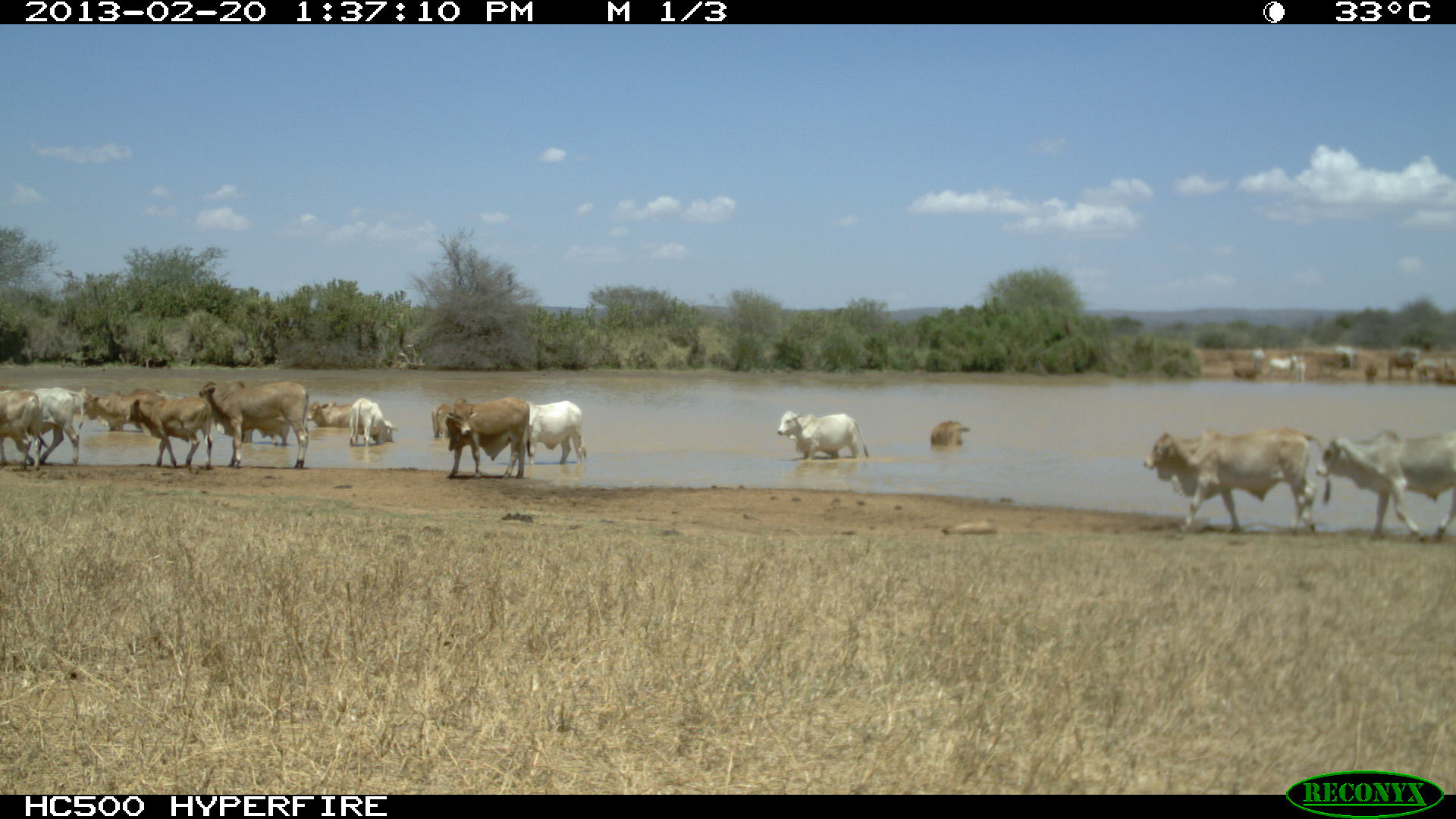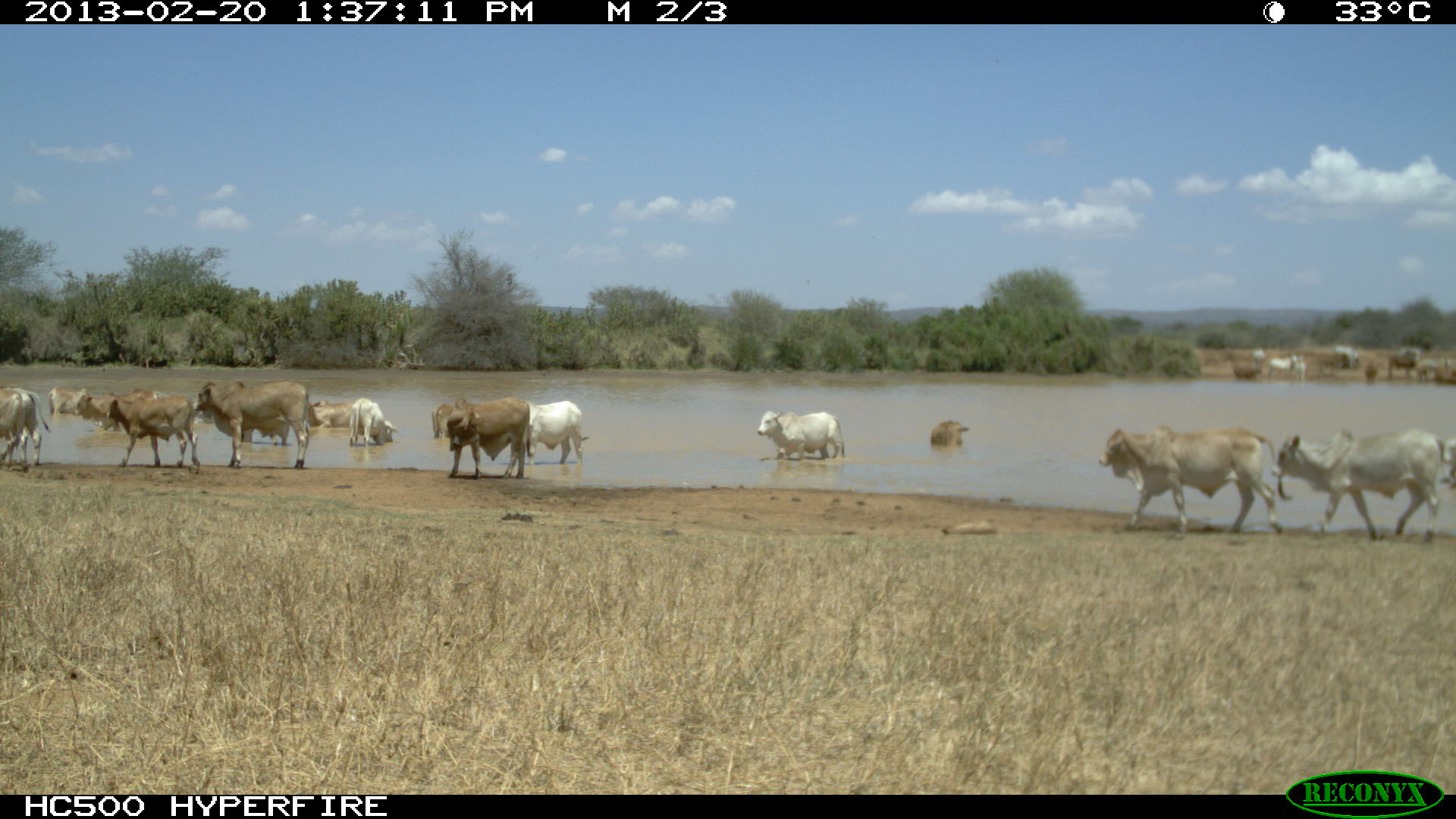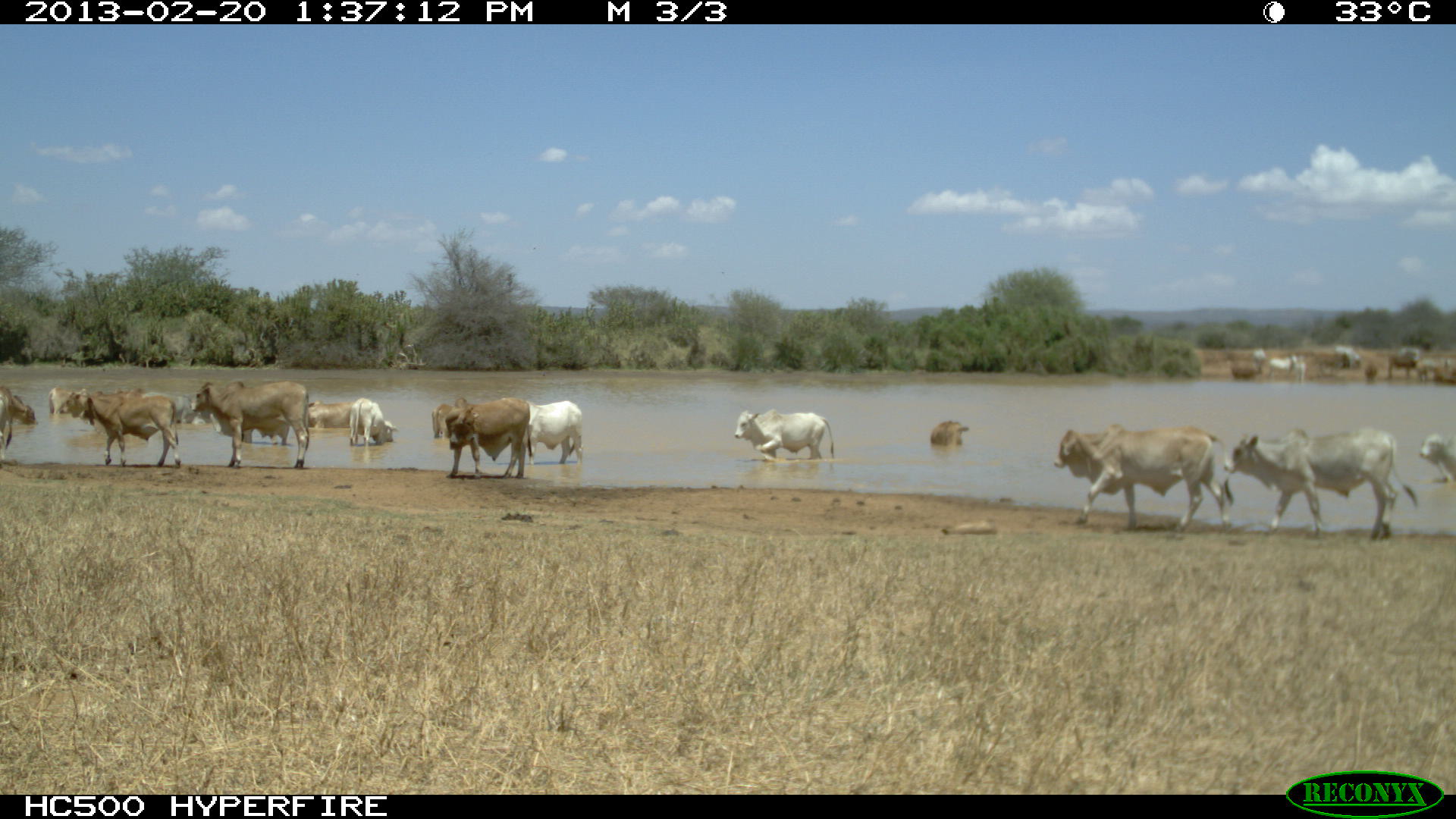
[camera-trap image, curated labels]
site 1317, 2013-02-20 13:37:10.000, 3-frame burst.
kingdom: Animalia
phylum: Chordata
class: Mammalia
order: Artiodactyla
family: Bovidae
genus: Bos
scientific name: Bos taurus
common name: domestic cattle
Bos taurus (domestic cattle), count 15.